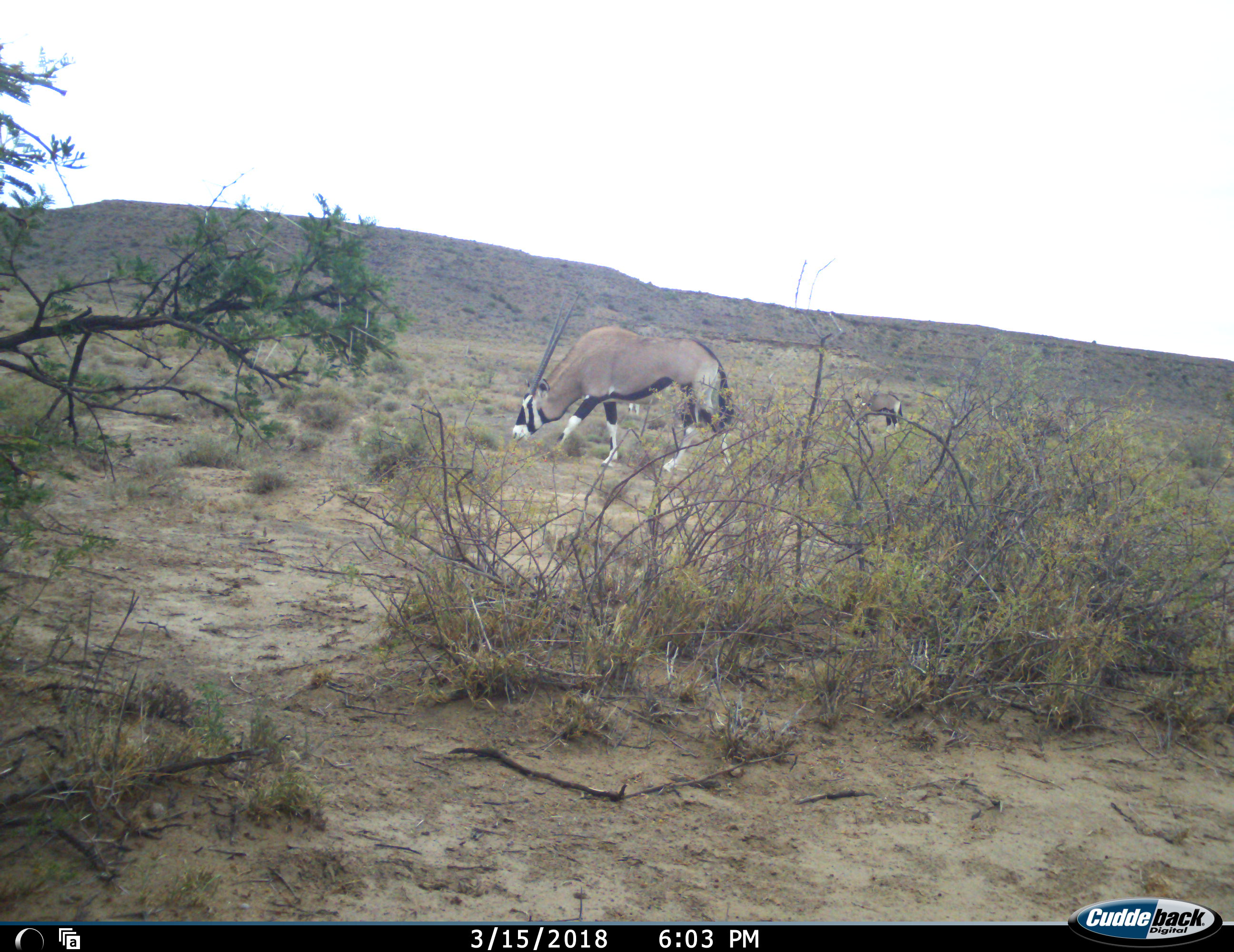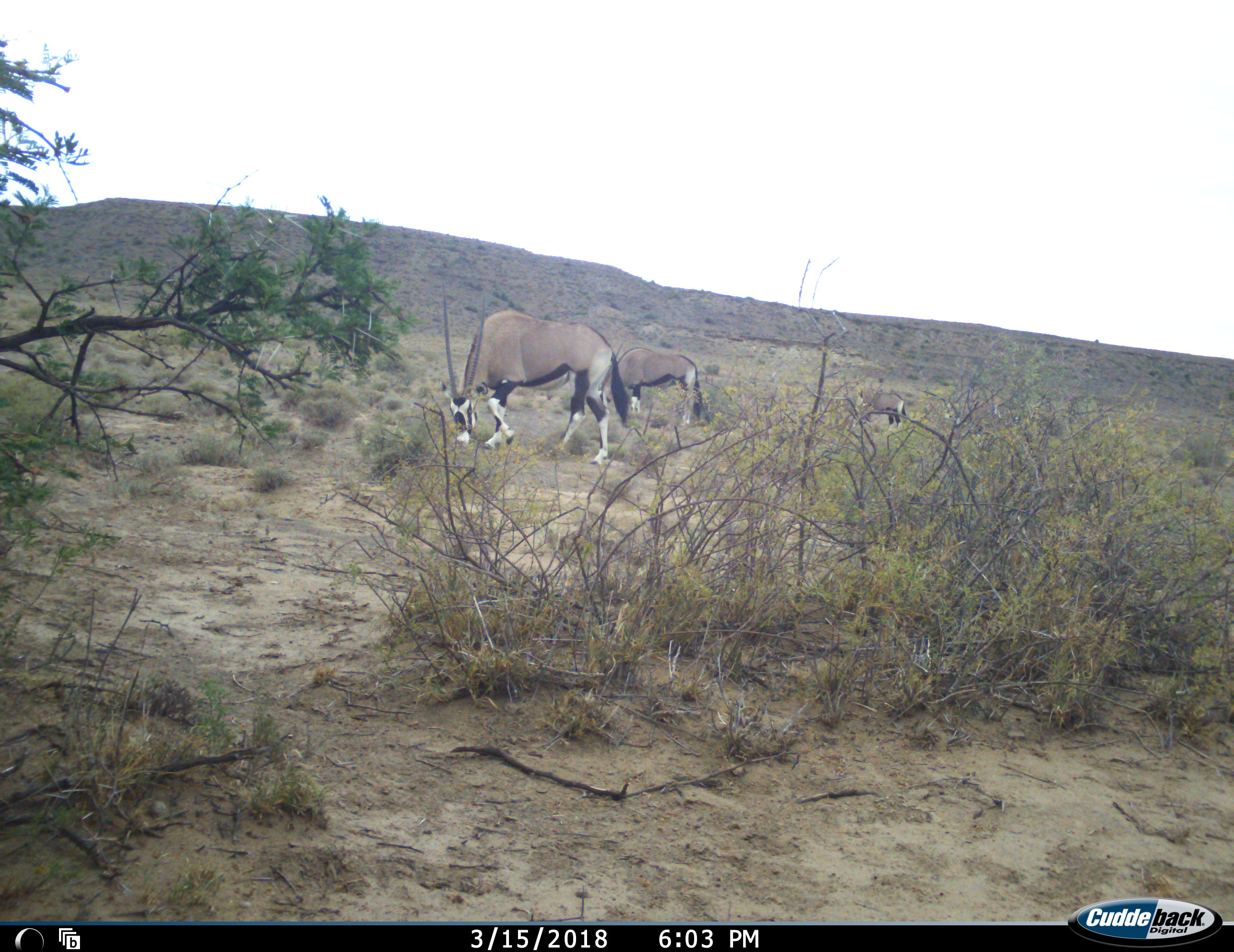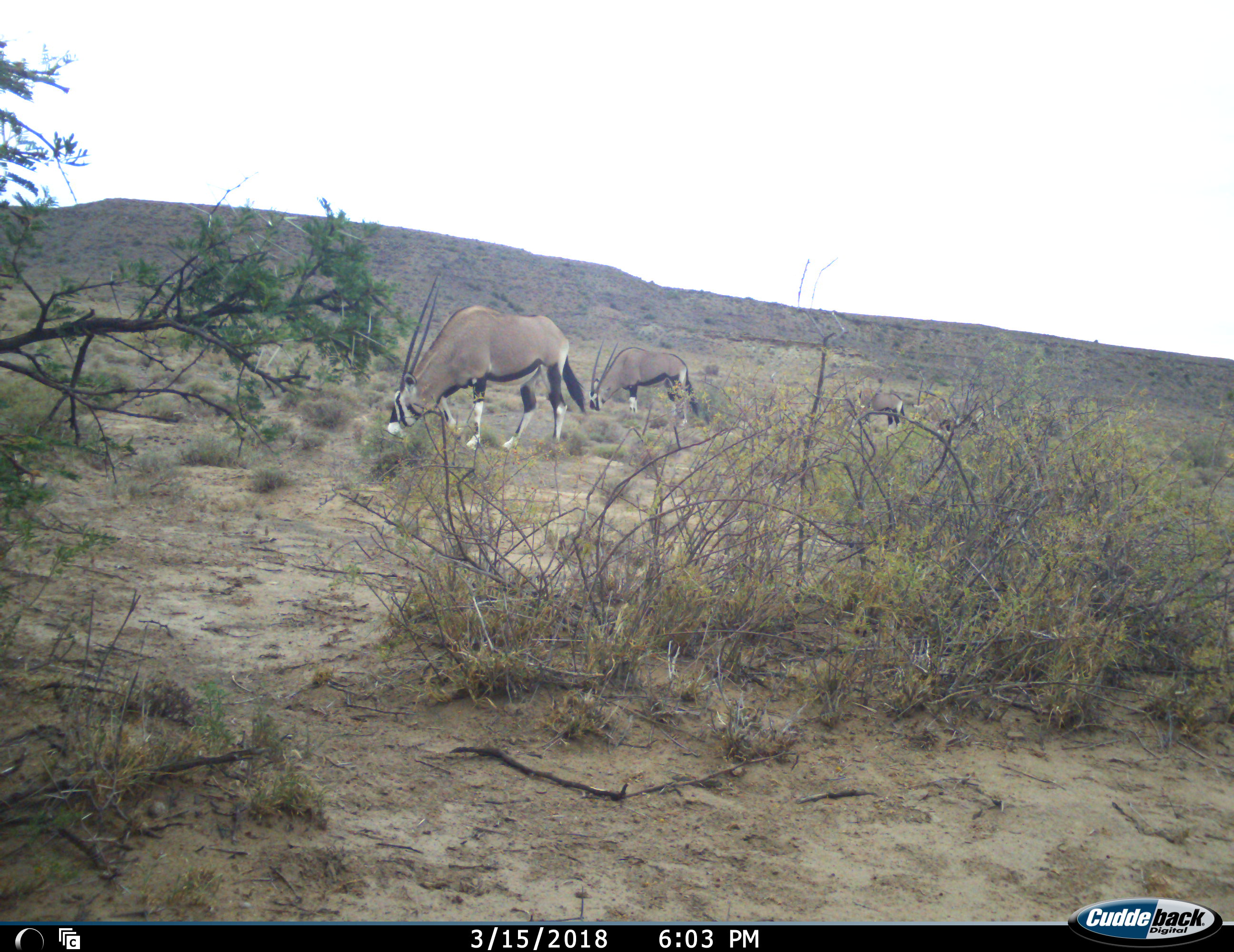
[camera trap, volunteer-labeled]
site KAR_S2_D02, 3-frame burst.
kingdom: Animalia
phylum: Chordata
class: Mammalia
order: Artiodactyla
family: Bovidae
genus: Oryx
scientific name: Oryx gazella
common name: gemsbok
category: oryx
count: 4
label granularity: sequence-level